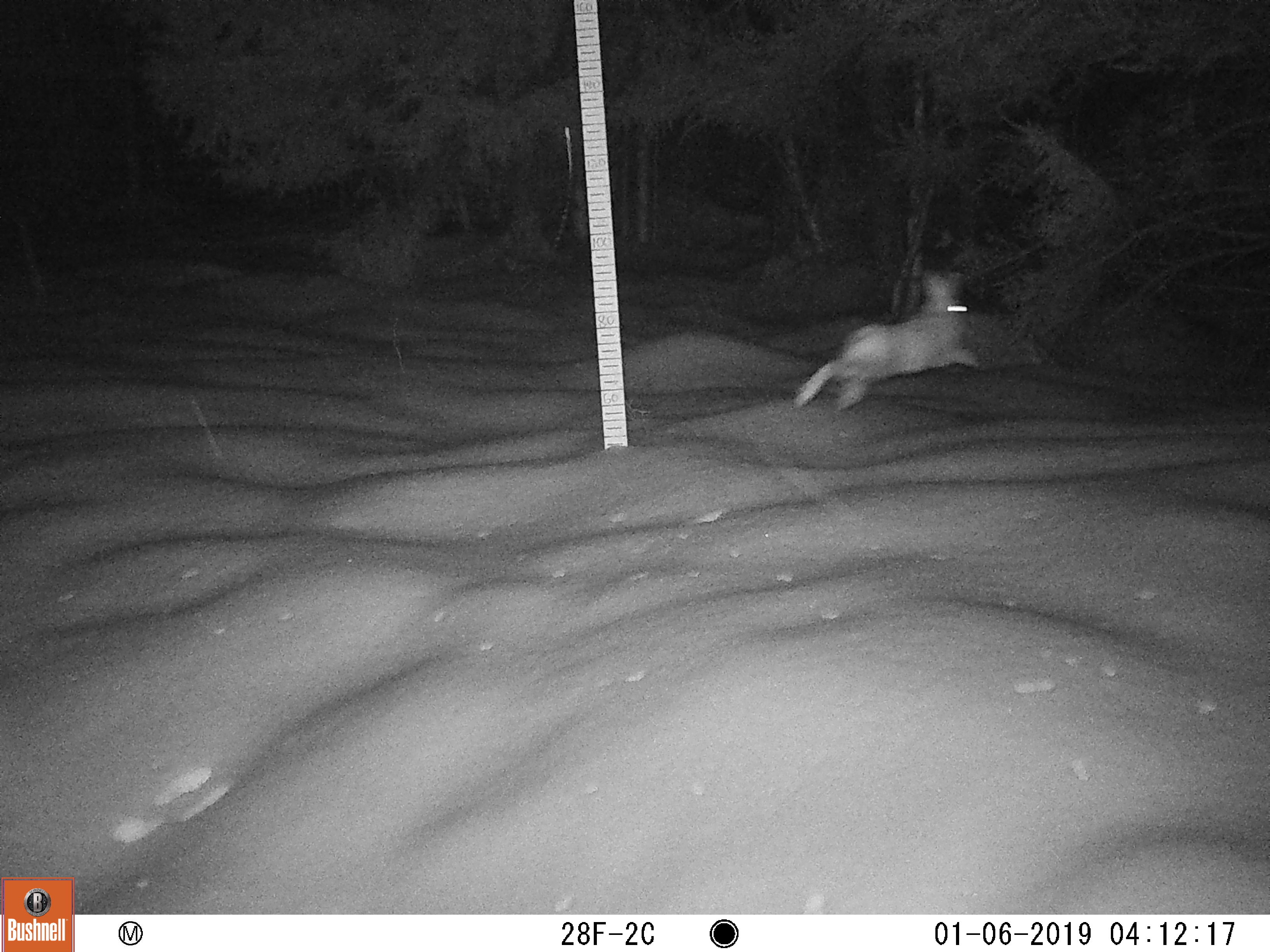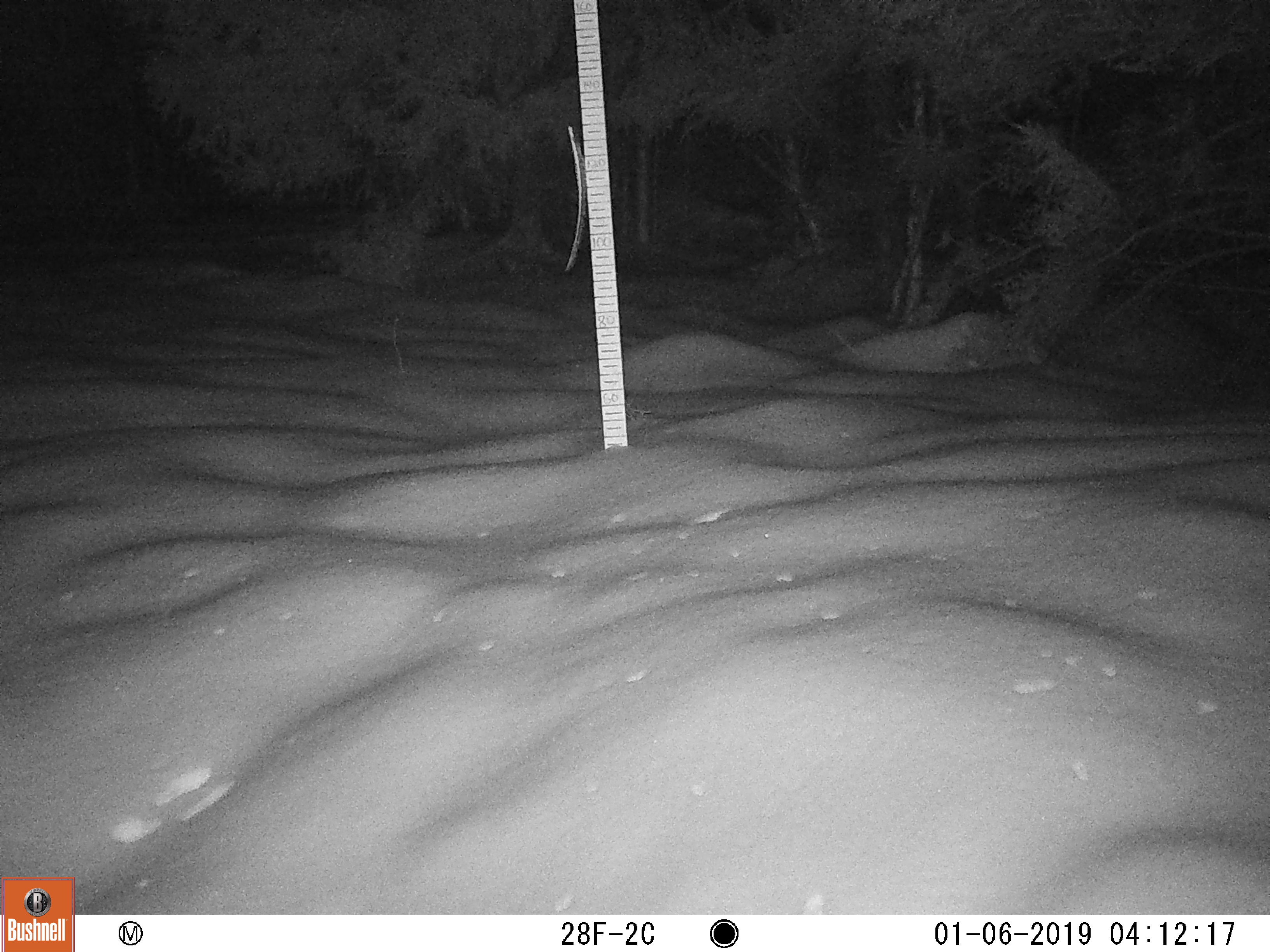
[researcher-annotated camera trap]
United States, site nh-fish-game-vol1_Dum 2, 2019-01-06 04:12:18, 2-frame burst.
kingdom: Animalia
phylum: Chordata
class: Mammalia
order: Lagomorpha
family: Leporidae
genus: Lepus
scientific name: Lepus americanus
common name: snowshoe hare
Snowshoe hare (Lepus americanus).